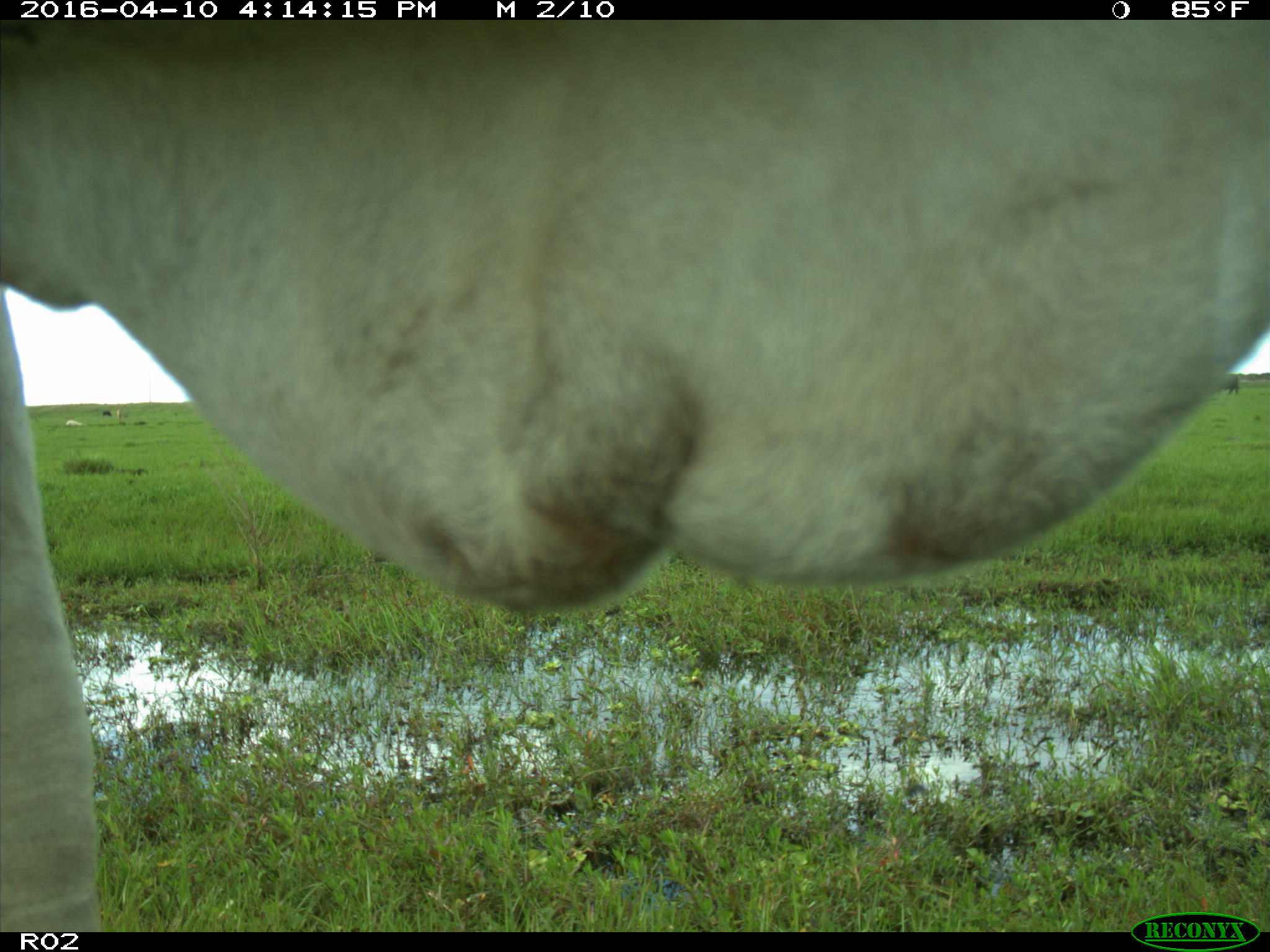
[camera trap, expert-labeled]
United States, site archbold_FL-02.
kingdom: Animalia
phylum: Chordata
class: Mammalia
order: Artiodactyla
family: Bovidae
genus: Bos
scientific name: Bos taurus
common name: domestic cow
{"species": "Bos taurus (domestic cow)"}